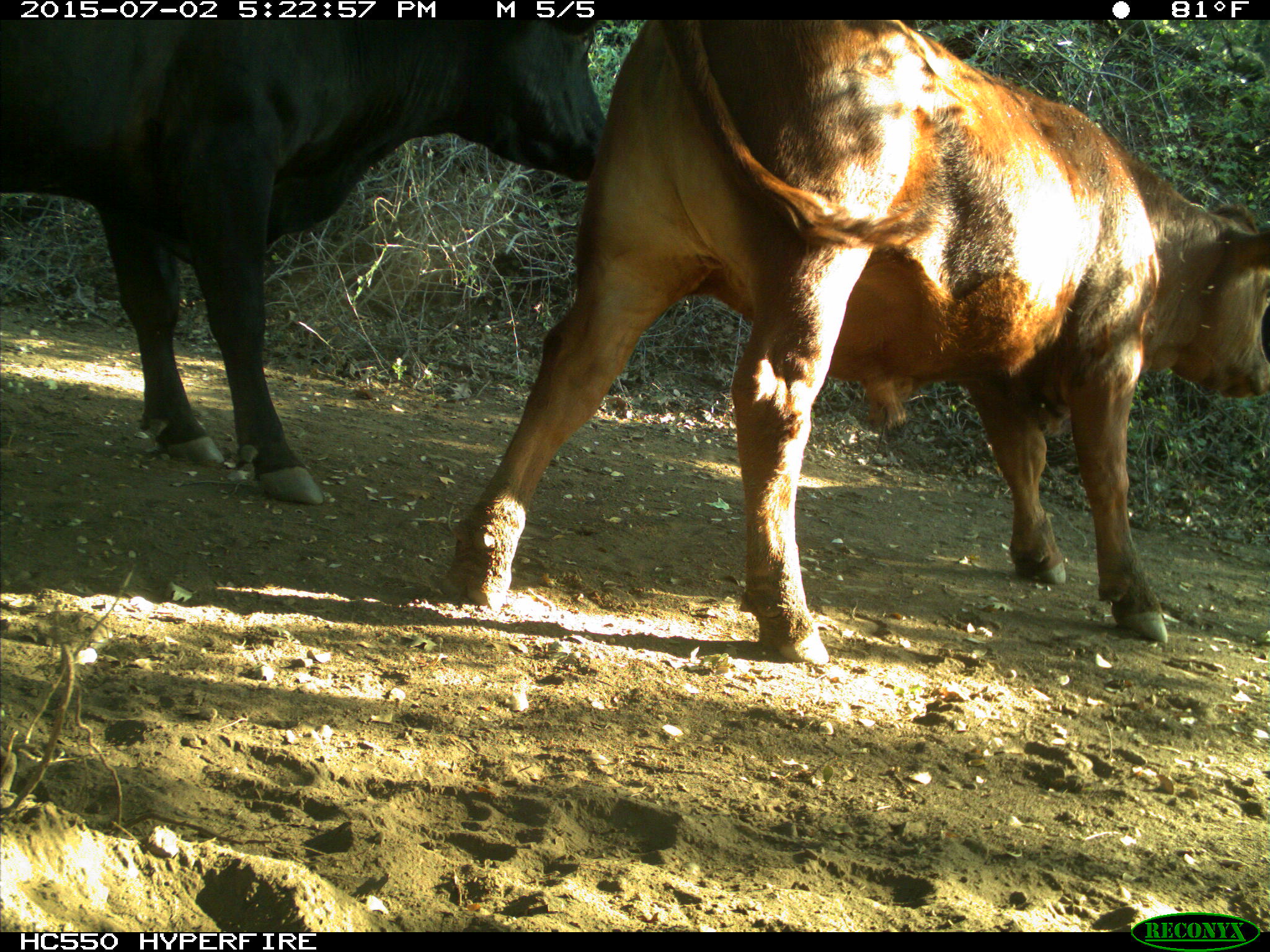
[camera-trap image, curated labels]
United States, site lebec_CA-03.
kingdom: Animalia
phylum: Chordata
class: Mammalia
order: Artiodactyla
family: Bovidae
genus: Bos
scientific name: Bos taurus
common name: domestic cow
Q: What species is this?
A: Bos taurus (domestic cow).